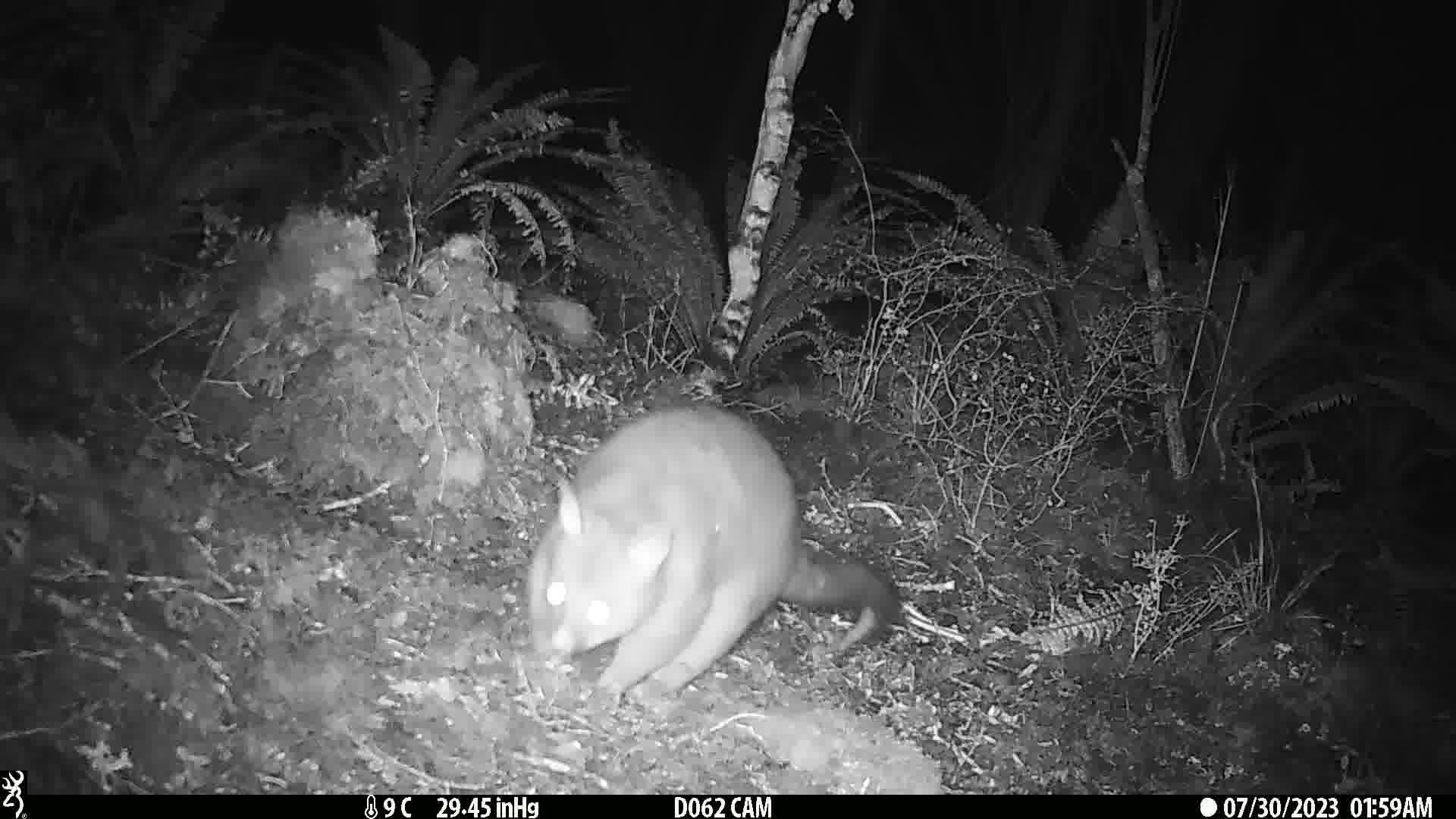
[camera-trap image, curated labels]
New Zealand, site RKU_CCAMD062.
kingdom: Animalia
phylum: Chordata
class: Mammalia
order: Diprotodontia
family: Phalangeridae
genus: Trichosurus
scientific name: Trichosurus vulpecula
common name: common brushtail possum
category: possum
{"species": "possum (common brushtail possum) (Trichosurus vulpecula)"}